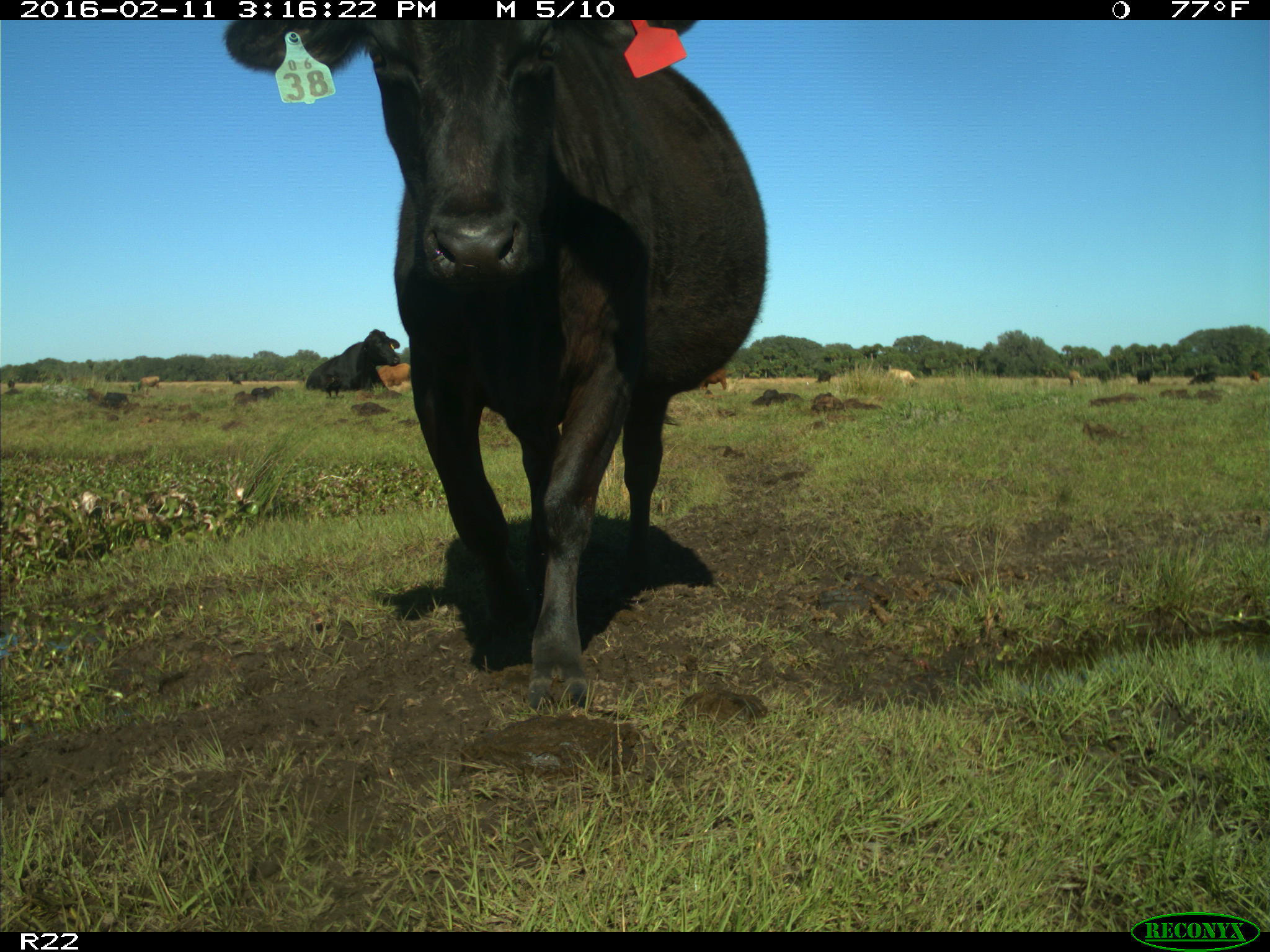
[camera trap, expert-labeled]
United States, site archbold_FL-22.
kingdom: Animalia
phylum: Chordata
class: Mammalia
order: Artiodactyla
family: Bovidae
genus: Bos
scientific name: Bos taurus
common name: domestic cow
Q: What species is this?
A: Bos taurus (domestic cow).